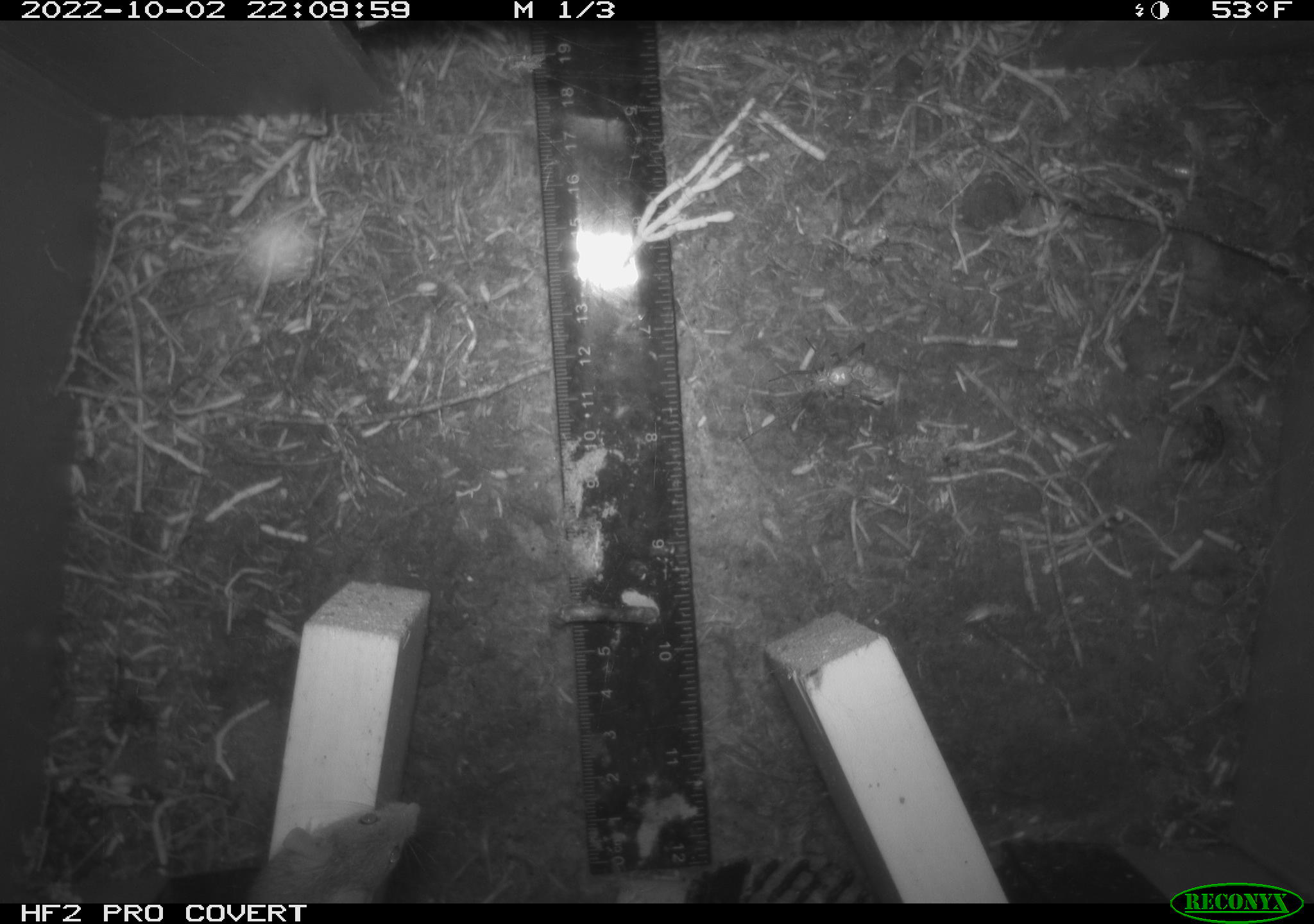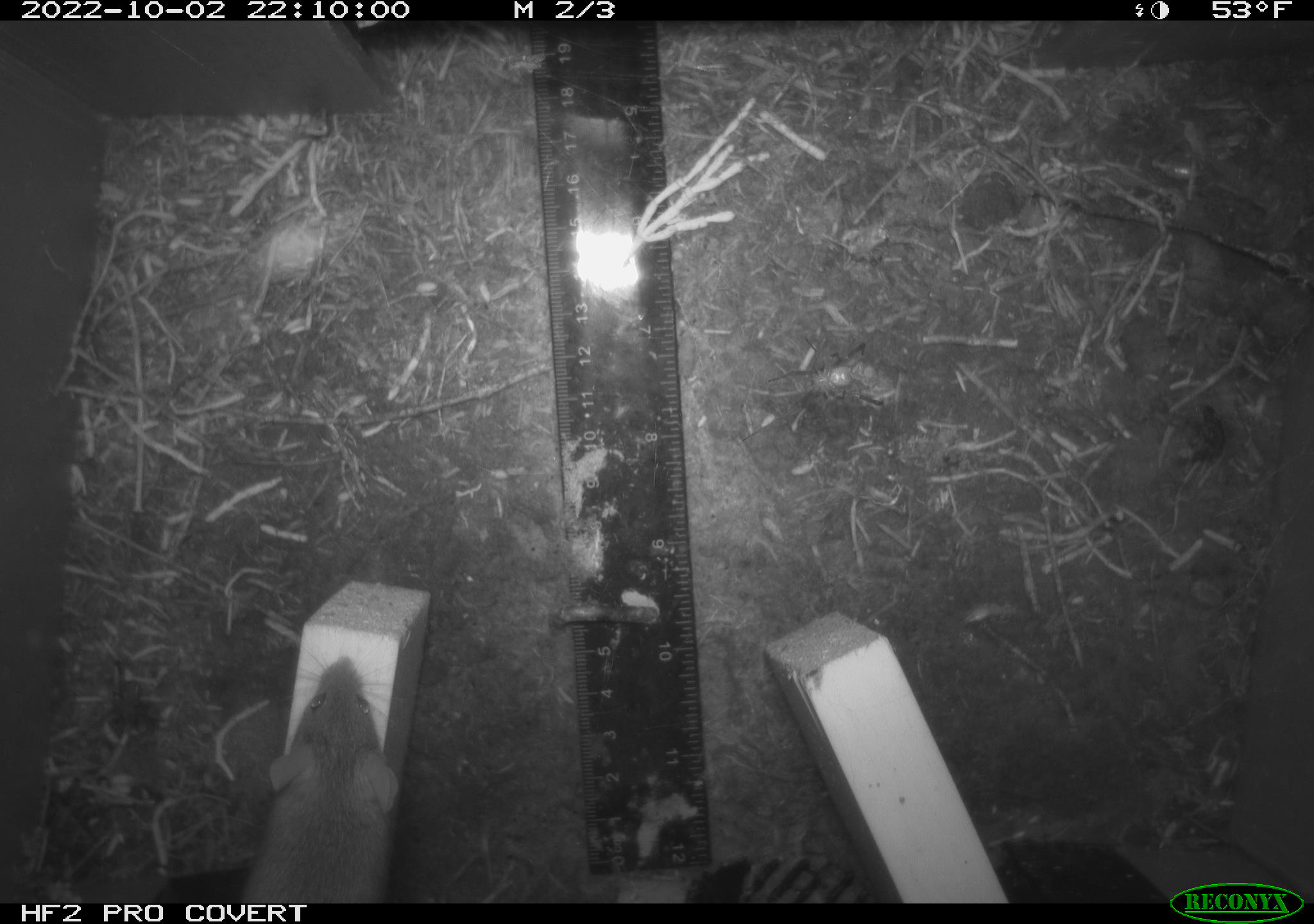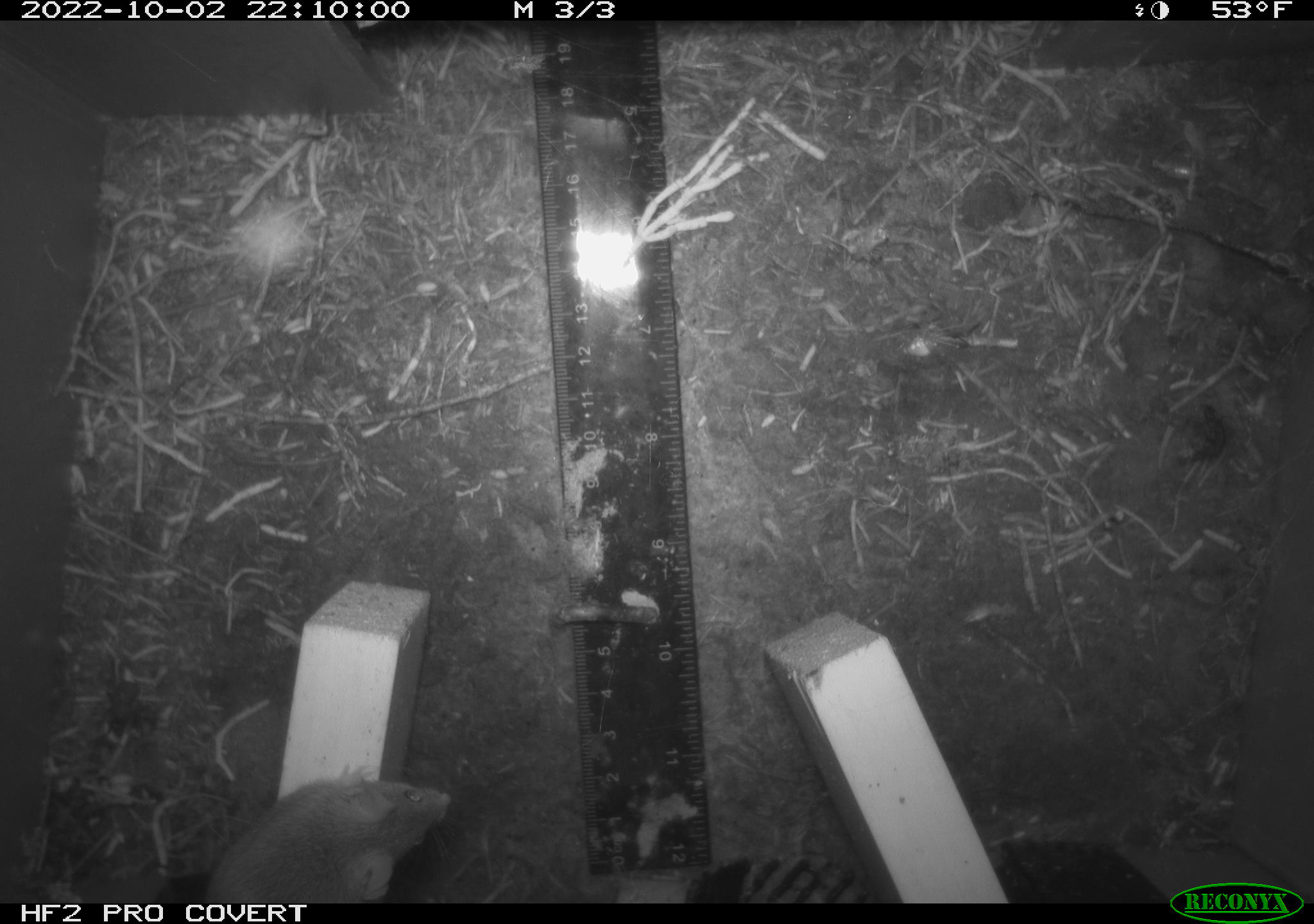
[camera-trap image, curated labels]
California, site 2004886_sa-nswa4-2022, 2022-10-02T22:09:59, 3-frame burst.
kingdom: Animalia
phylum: Chordata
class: Mammalia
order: Rodentia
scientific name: Rodentia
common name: rodent